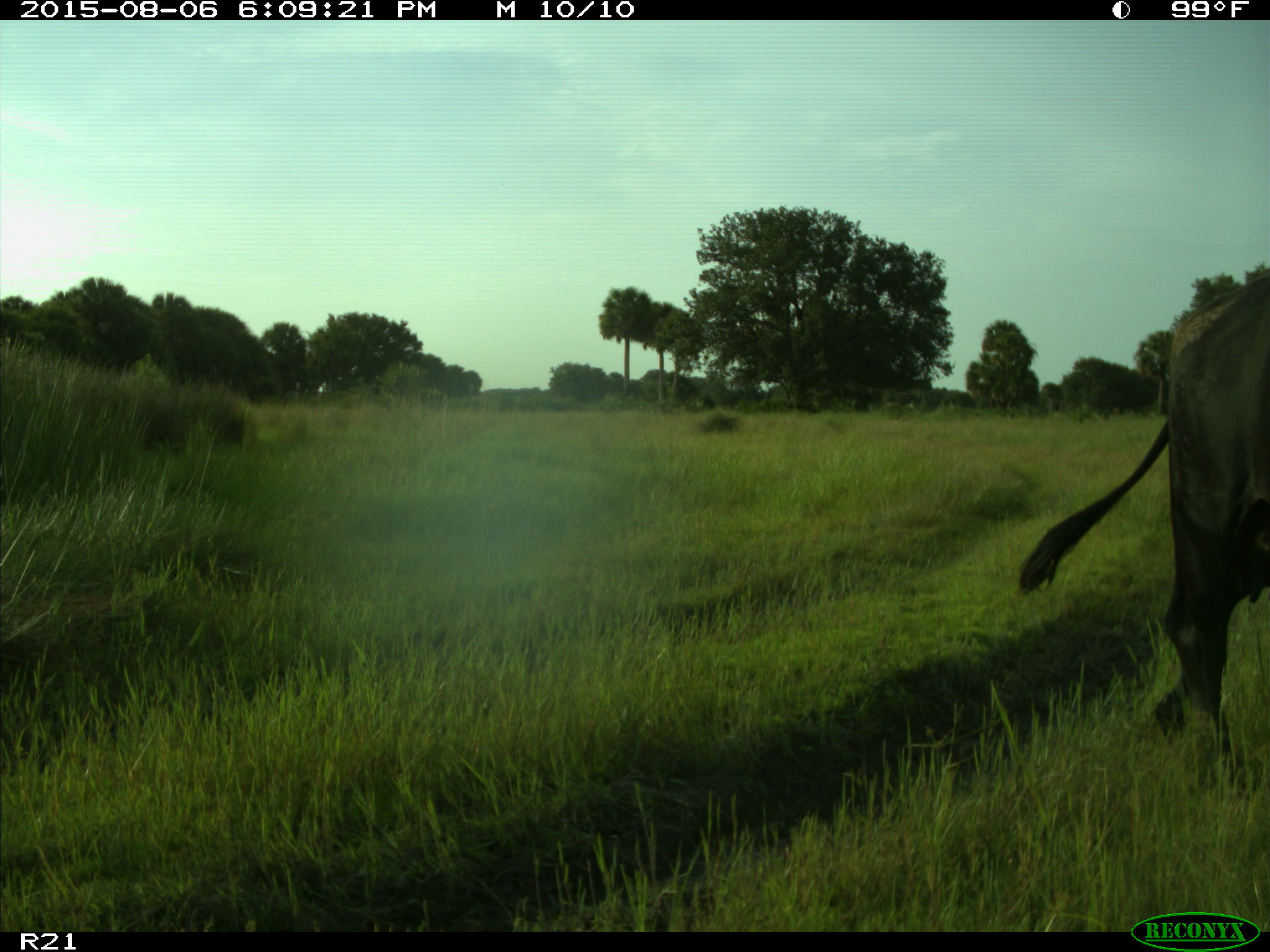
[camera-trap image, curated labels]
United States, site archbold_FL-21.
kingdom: Animalia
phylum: Chordata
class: Mammalia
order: Artiodactyla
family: Bovidae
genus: Bos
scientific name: Bos taurus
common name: domestic cow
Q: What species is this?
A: Bos taurus (domestic cow).